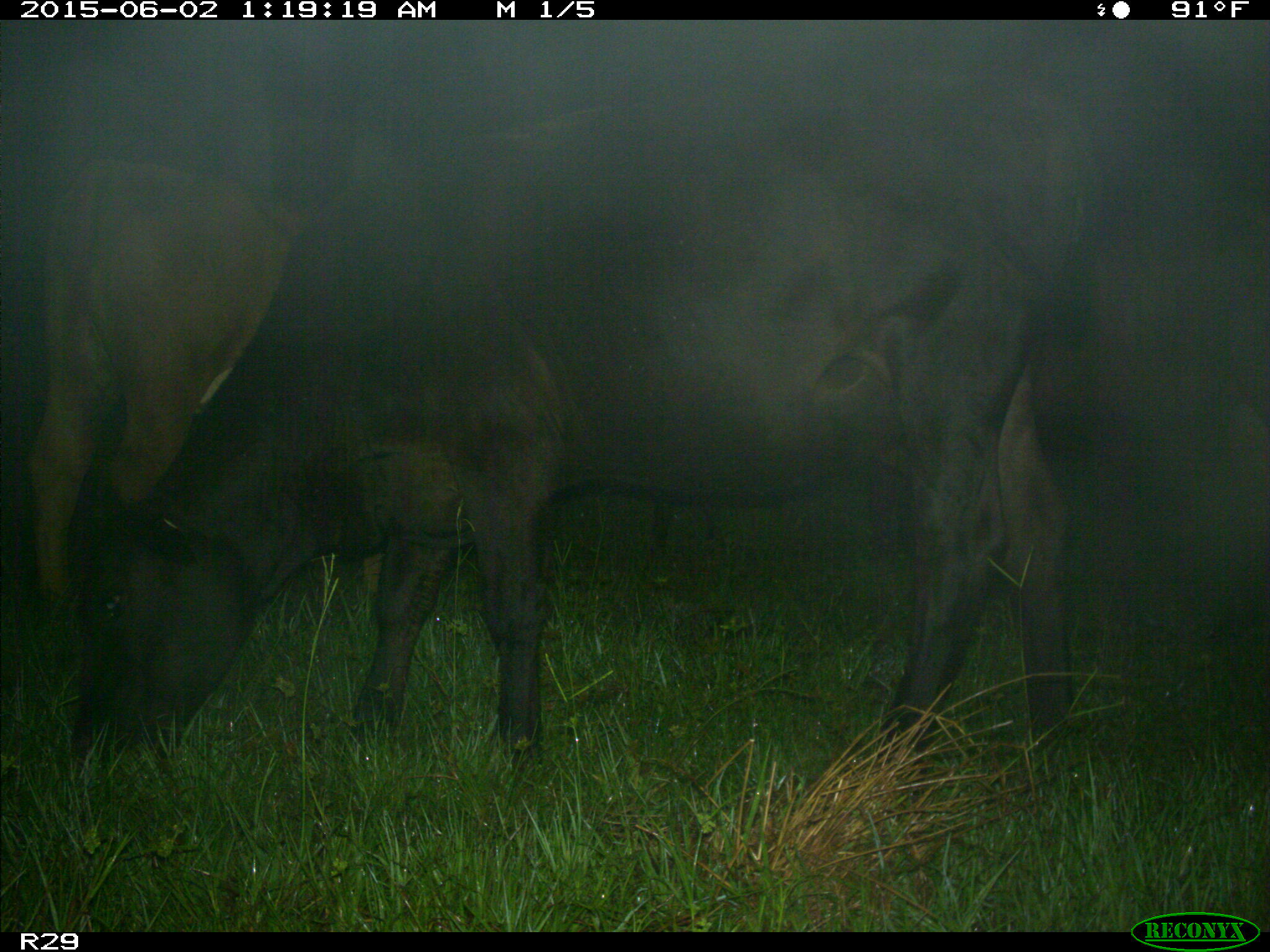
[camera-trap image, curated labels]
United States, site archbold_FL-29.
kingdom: Animalia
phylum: Chordata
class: Mammalia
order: Artiodactyla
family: Bovidae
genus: Bos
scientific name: Bos taurus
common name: domestic cow